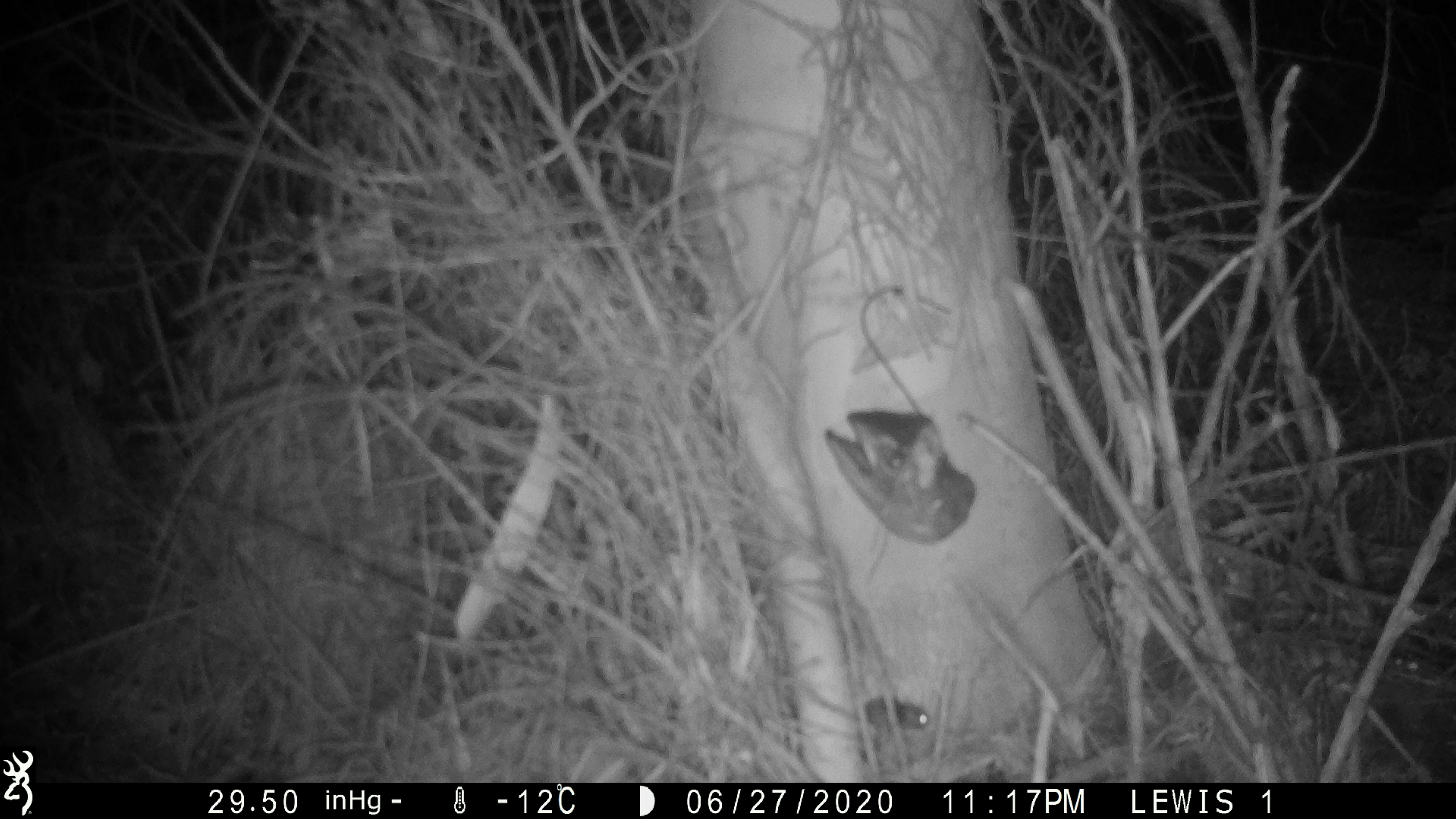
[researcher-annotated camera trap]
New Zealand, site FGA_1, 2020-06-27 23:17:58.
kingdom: Animalia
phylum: Chordata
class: Mammalia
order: Rodentia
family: Muridae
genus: Mus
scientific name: Mus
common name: mouse